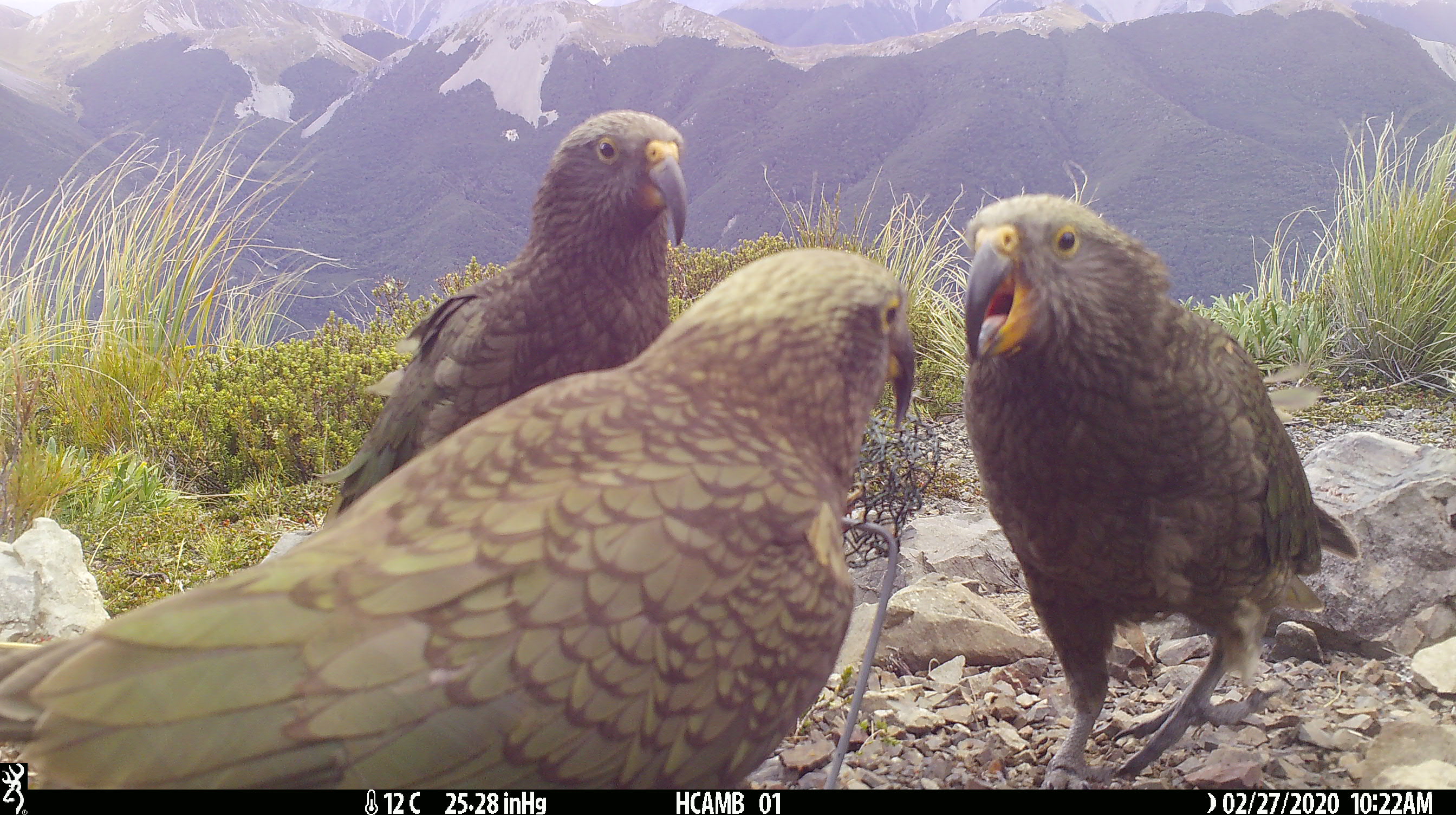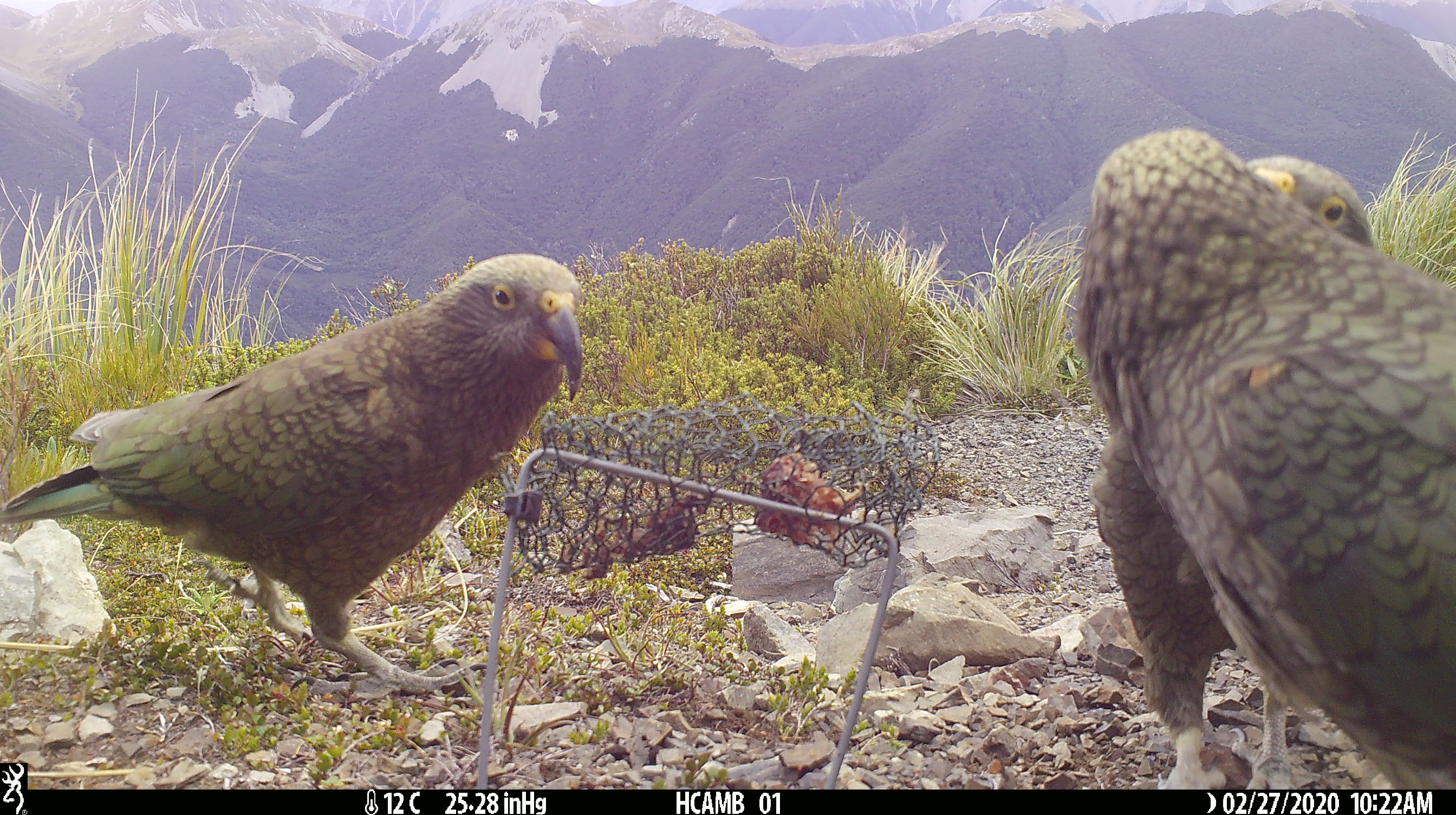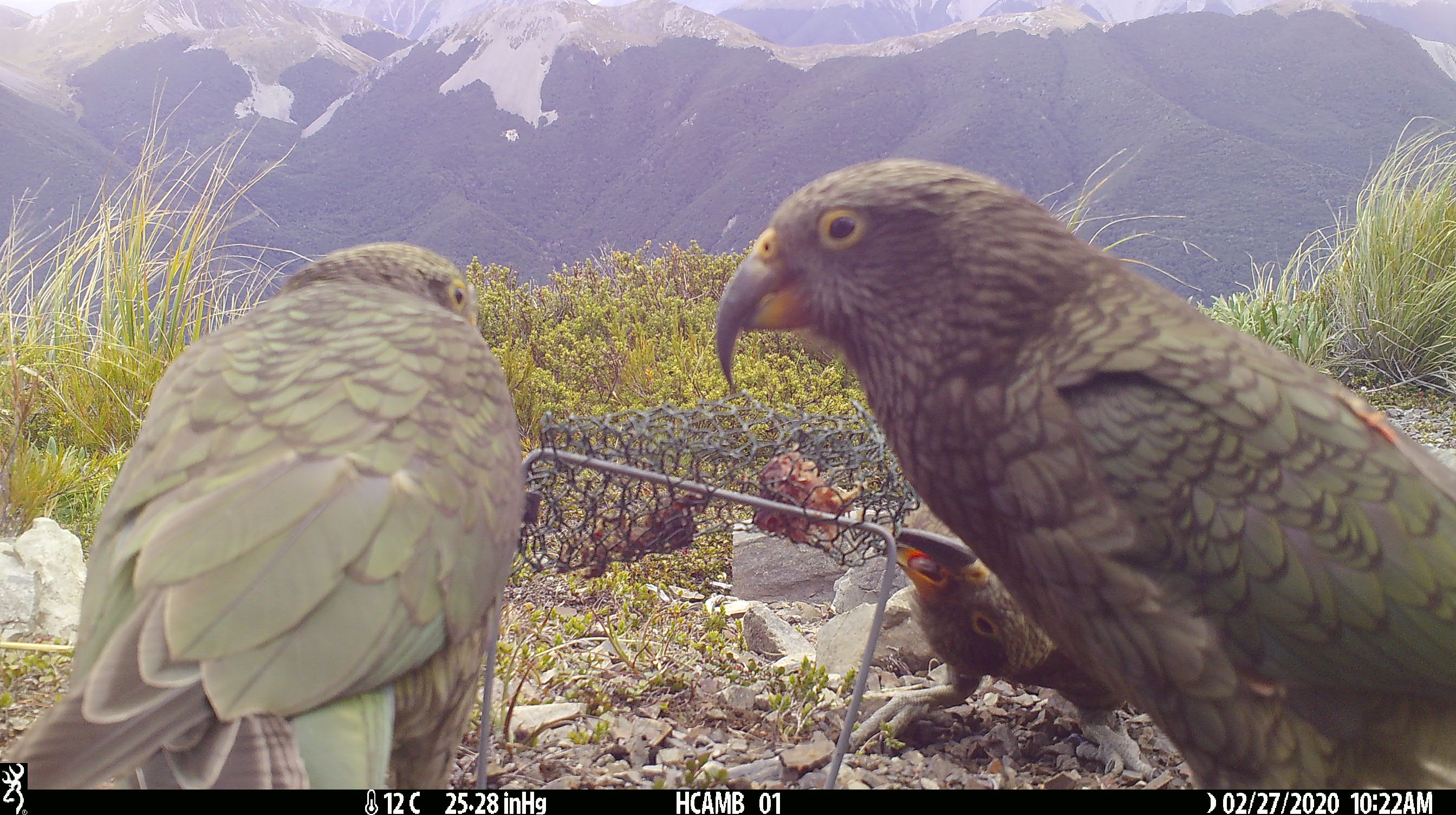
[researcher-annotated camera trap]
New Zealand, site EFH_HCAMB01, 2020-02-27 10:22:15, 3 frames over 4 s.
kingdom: Animalia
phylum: Chordata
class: Aves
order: Psittaciformes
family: Strigopidae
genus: Nestor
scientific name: Nestor notabilis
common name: kea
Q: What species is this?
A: Kea (Nestor notabilis).